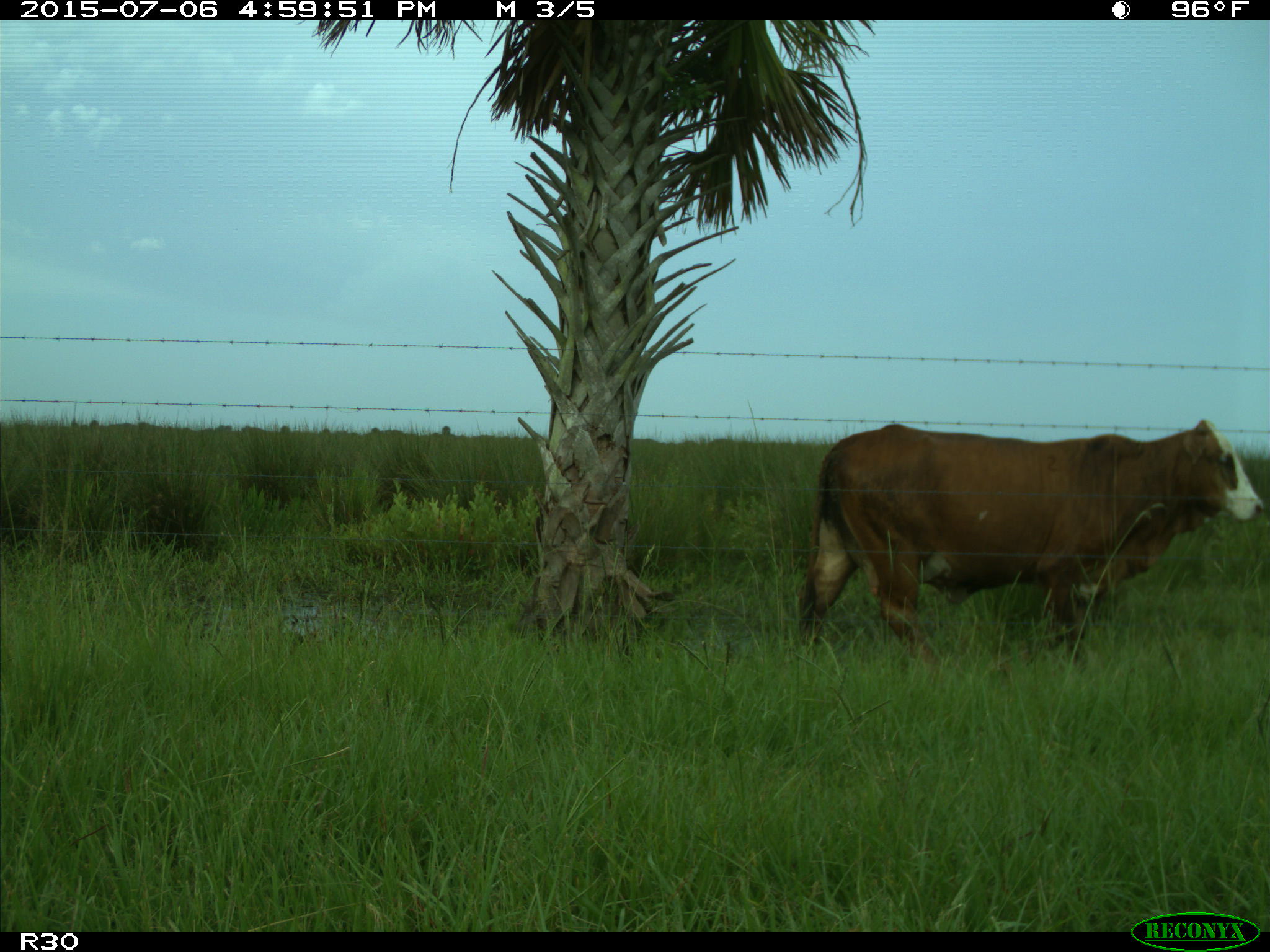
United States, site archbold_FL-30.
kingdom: Animalia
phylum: Chordata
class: Mammalia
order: Artiodactyla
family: Bovidae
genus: Bos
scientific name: Bos taurus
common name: domestic cow